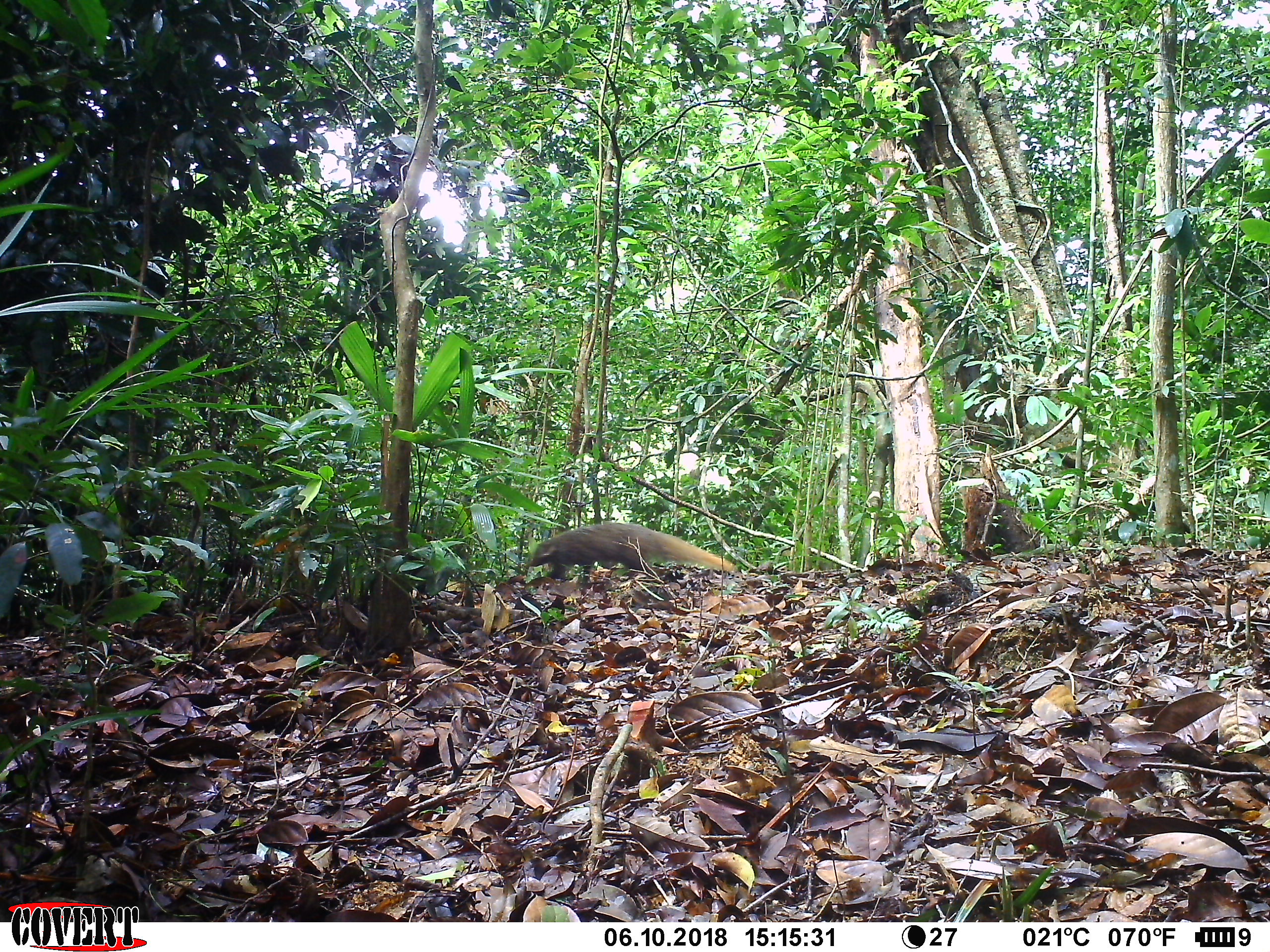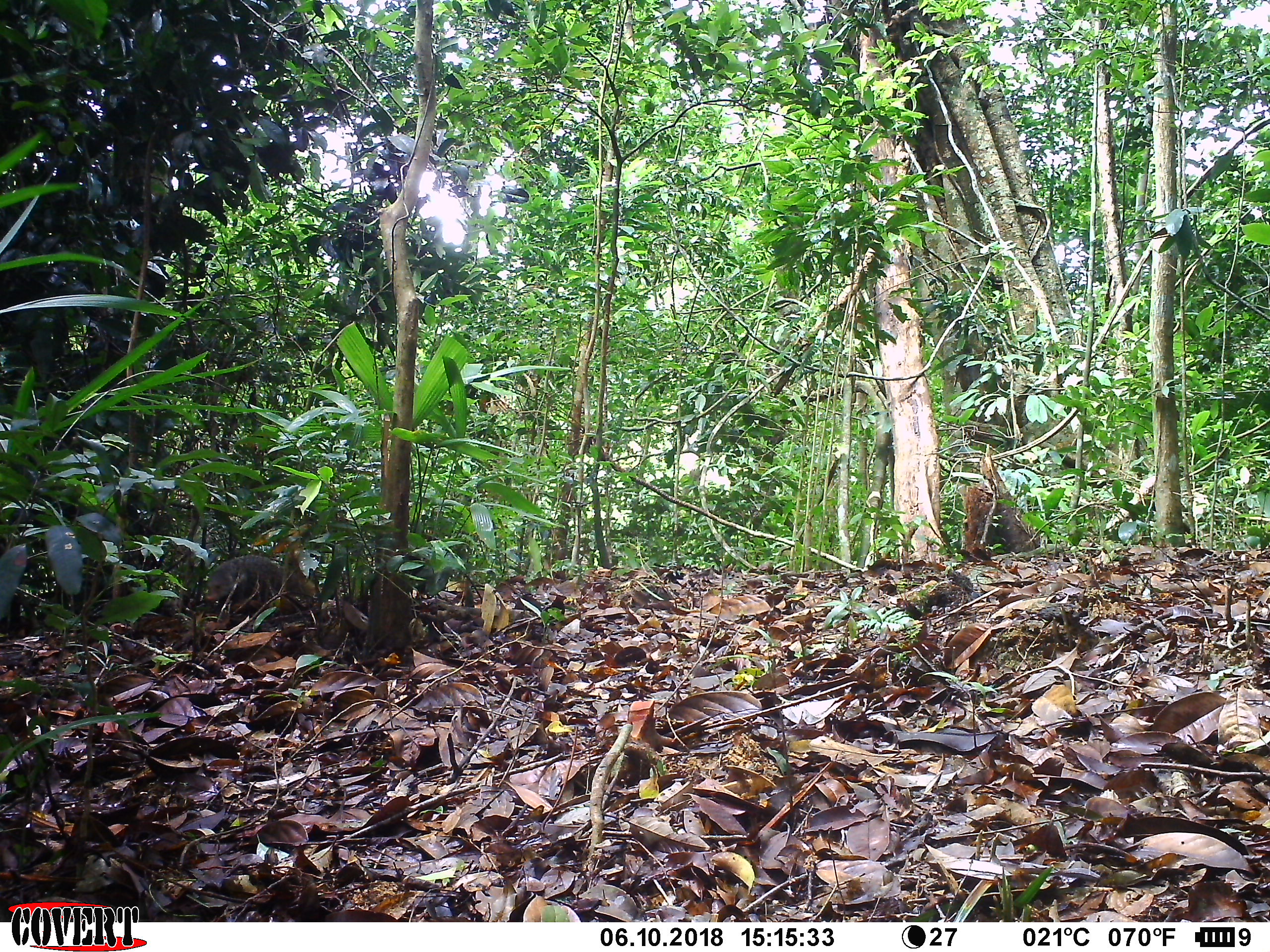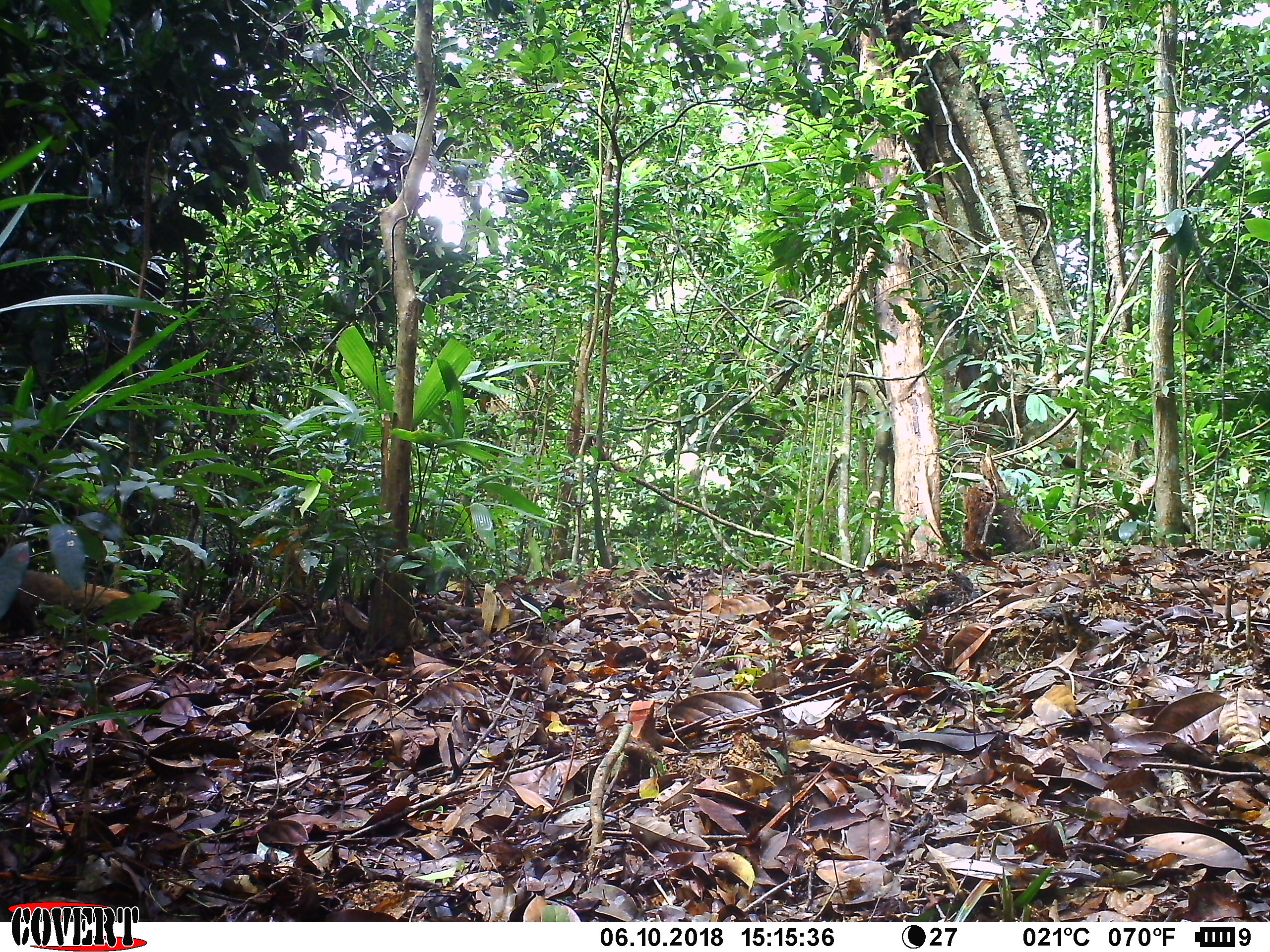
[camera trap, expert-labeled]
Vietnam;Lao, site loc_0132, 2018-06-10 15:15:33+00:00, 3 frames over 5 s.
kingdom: Animalia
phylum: Chordata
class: Mammalia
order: Carnivora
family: Herpestidae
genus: Urva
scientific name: Urva urva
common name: crab-eating mongoose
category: crab eating mongoose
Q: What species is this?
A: Crab eating mongoose (crab-eating mongoose) (Urva urva).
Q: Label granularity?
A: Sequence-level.